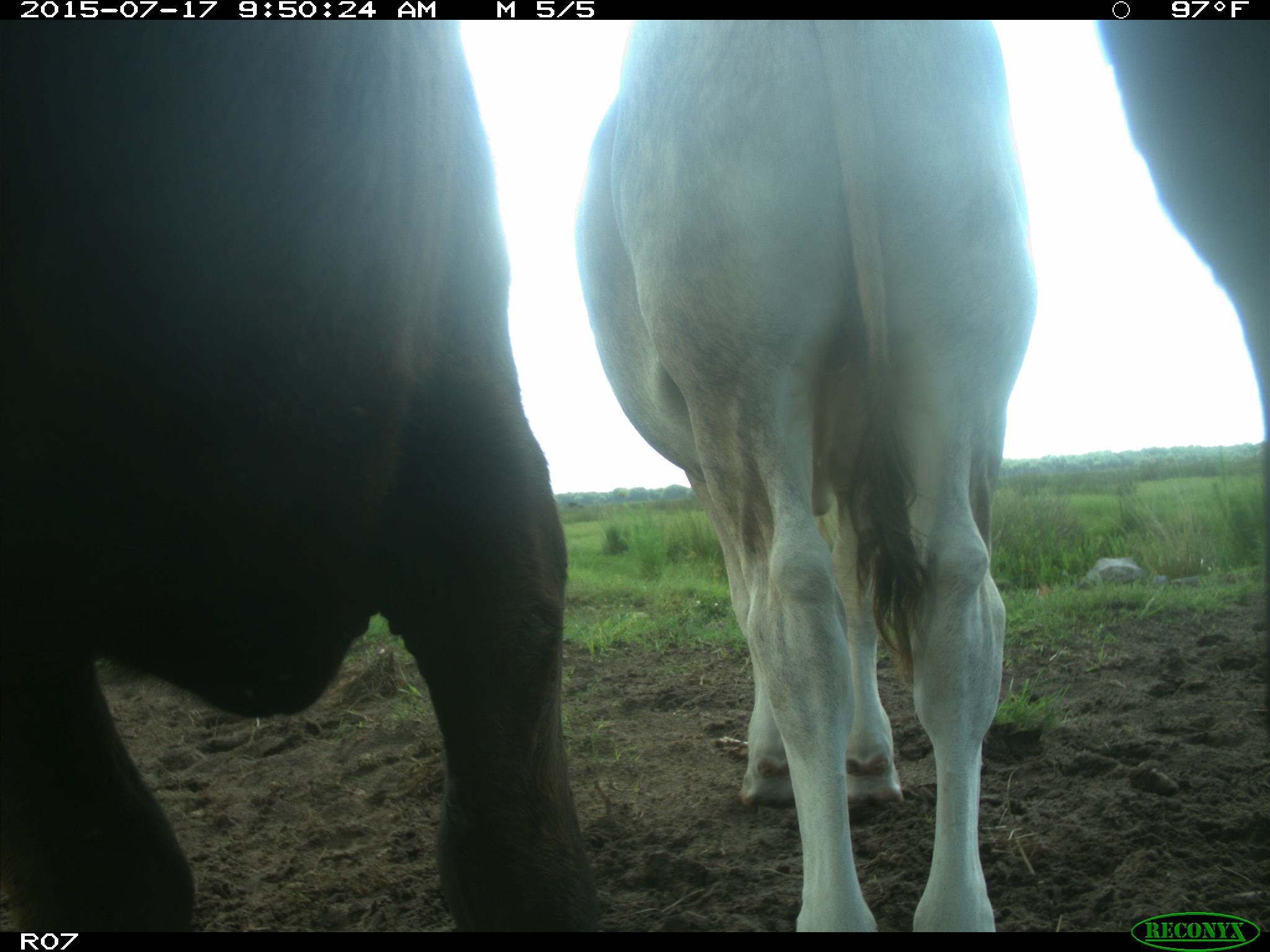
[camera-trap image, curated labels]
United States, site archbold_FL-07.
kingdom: Animalia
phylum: Chordata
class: Mammalia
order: Artiodactyla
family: Bovidae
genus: Bos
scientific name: Bos taurus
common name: domestic cow